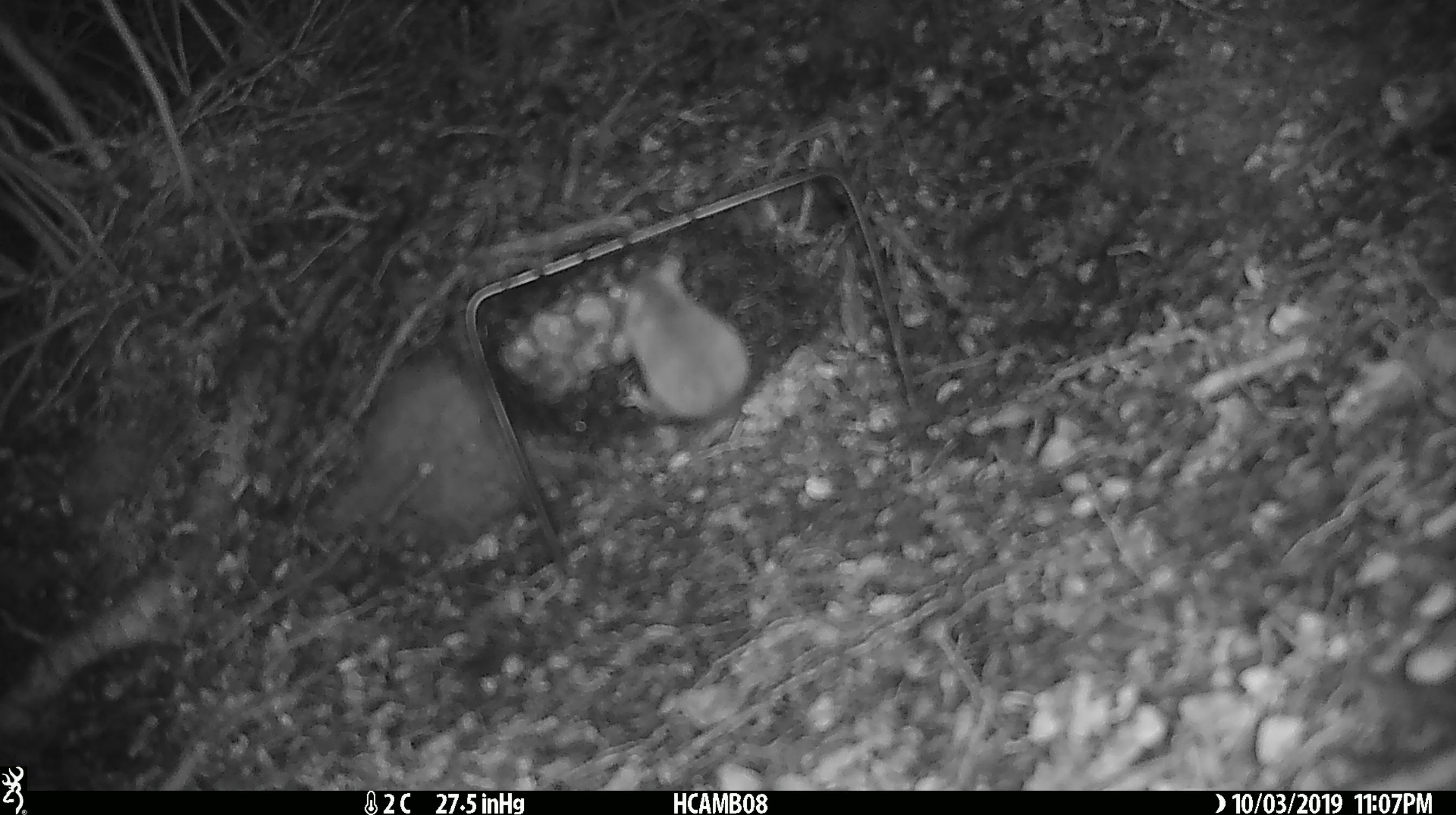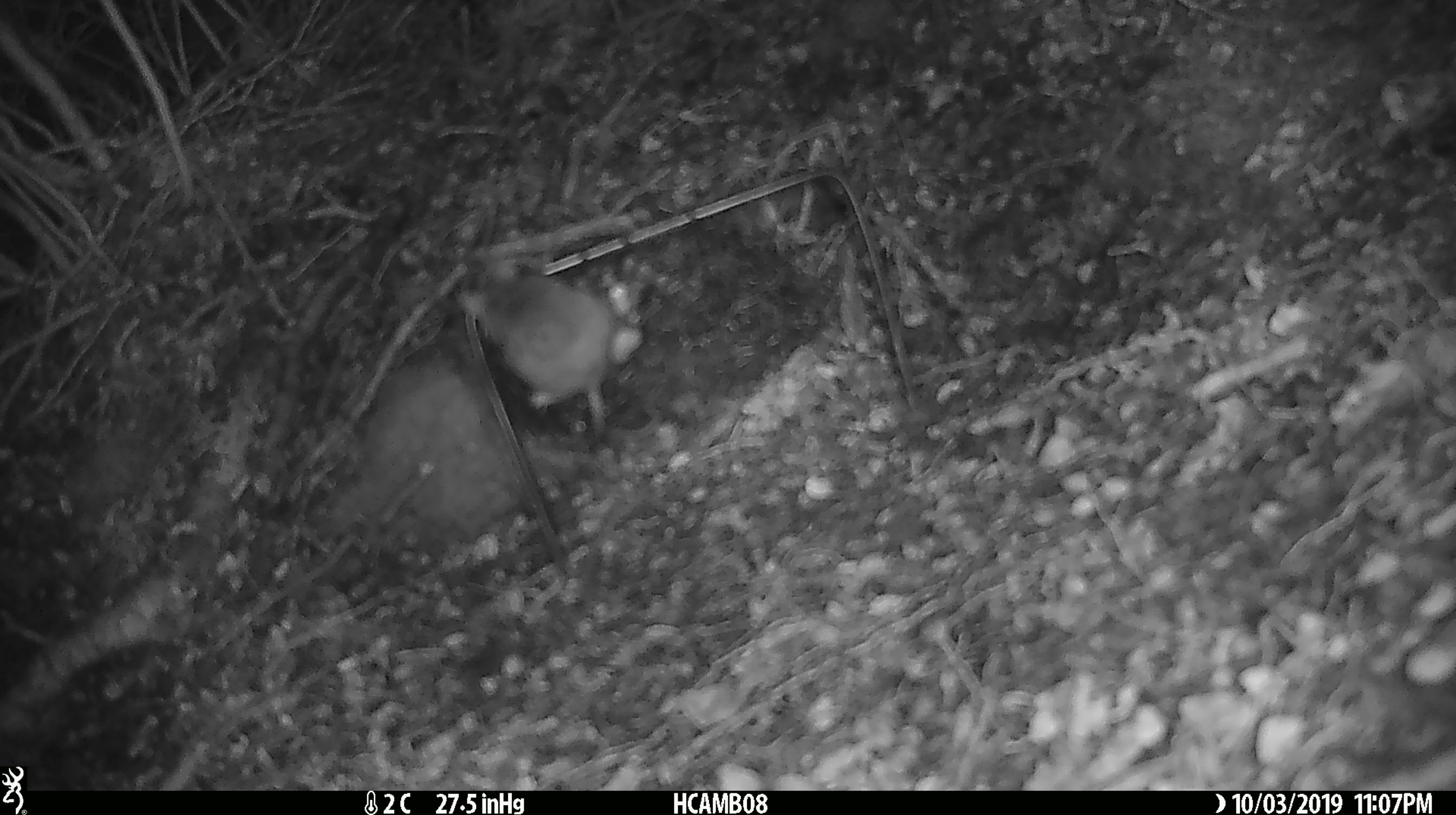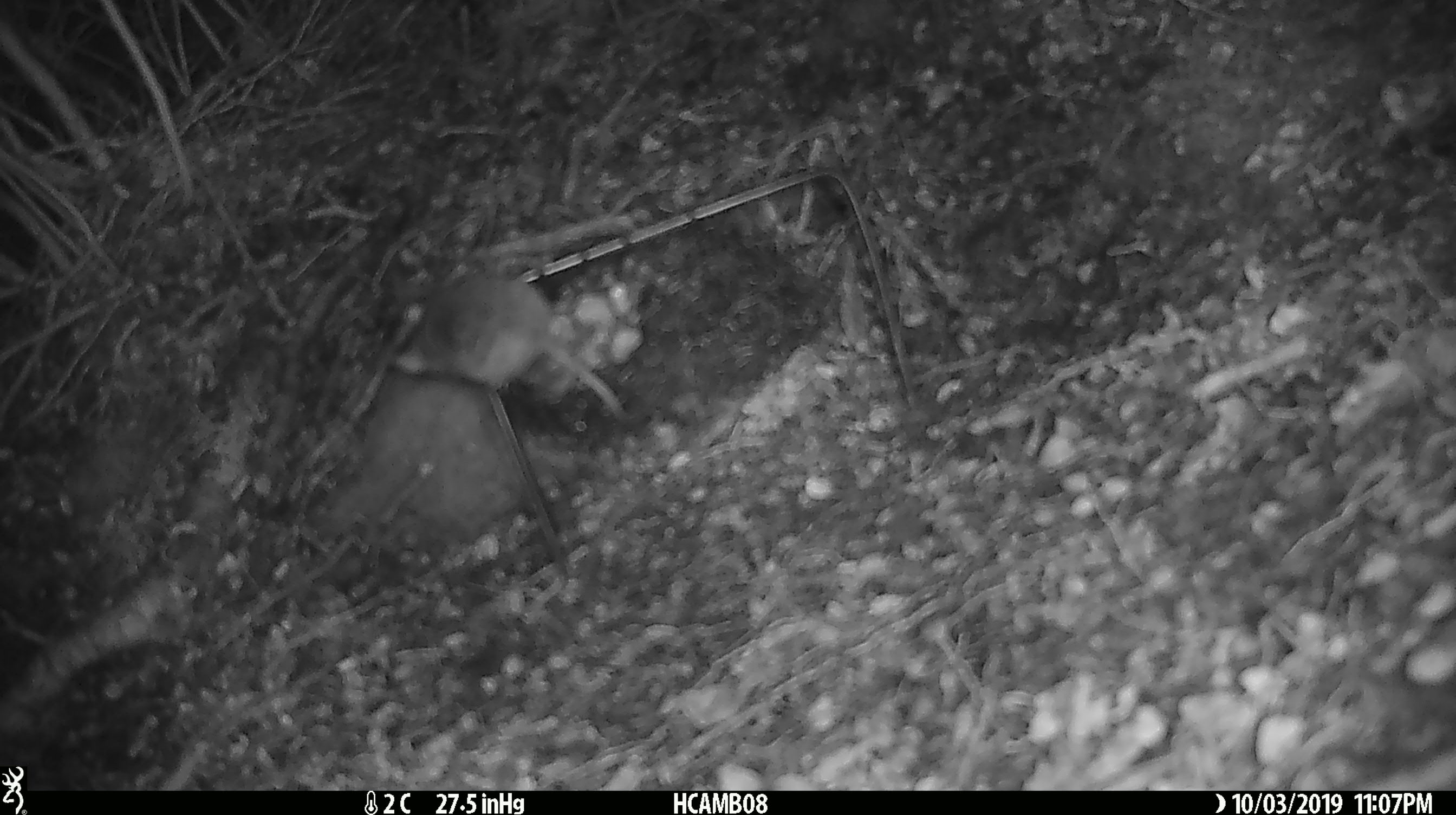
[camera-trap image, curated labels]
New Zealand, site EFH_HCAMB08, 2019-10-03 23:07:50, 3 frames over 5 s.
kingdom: Animalia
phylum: Chordata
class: Mammalia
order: Rodentia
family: Muridae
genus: Mus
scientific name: Mus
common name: mouse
Mouse (Mus).